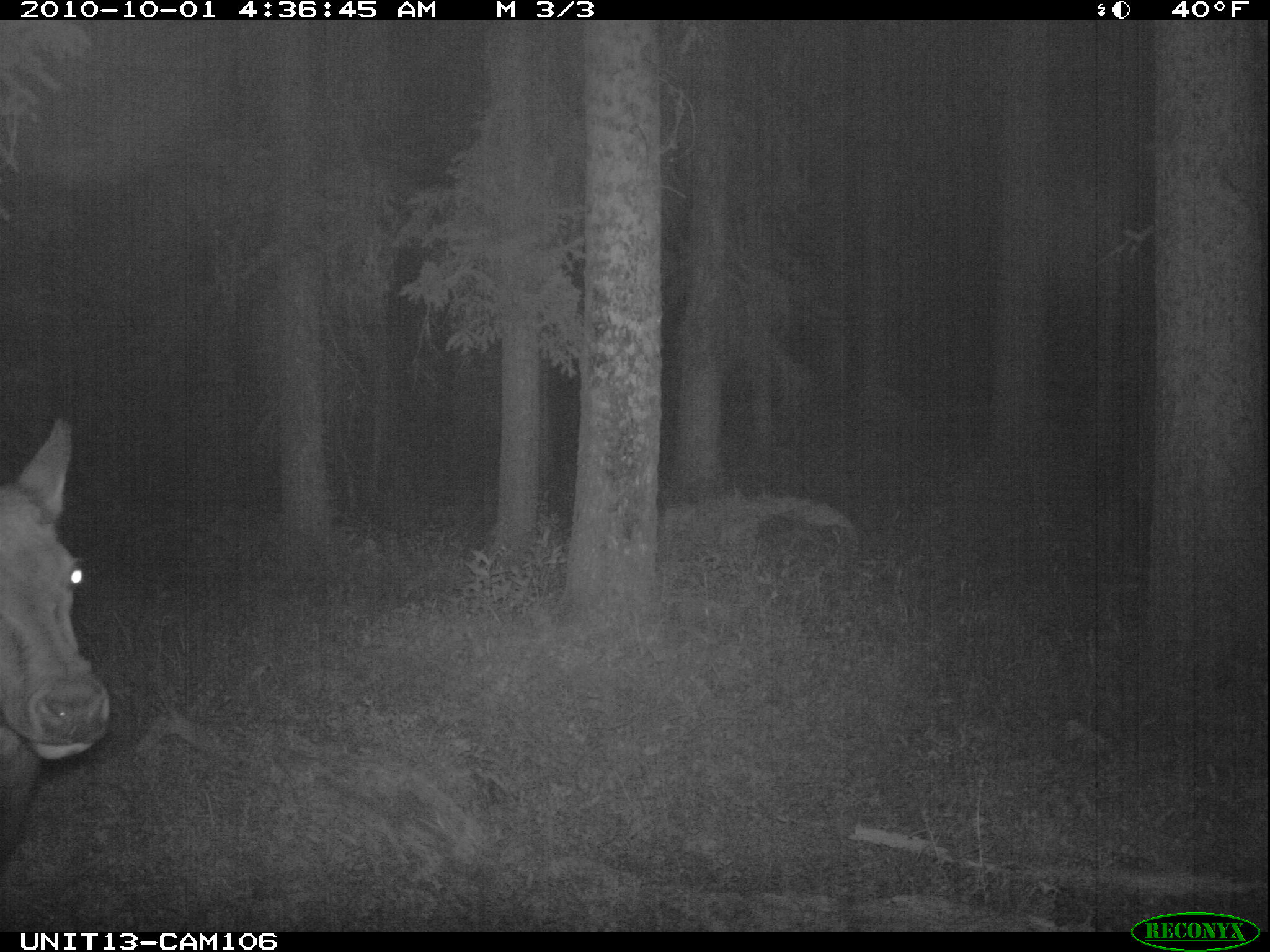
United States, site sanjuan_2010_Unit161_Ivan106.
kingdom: Animalia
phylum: Chordata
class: Mammalia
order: Artiodactyla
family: Cervidae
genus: Cervus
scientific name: Cervus elaphus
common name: red deer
Cervus elaphus (red deer).